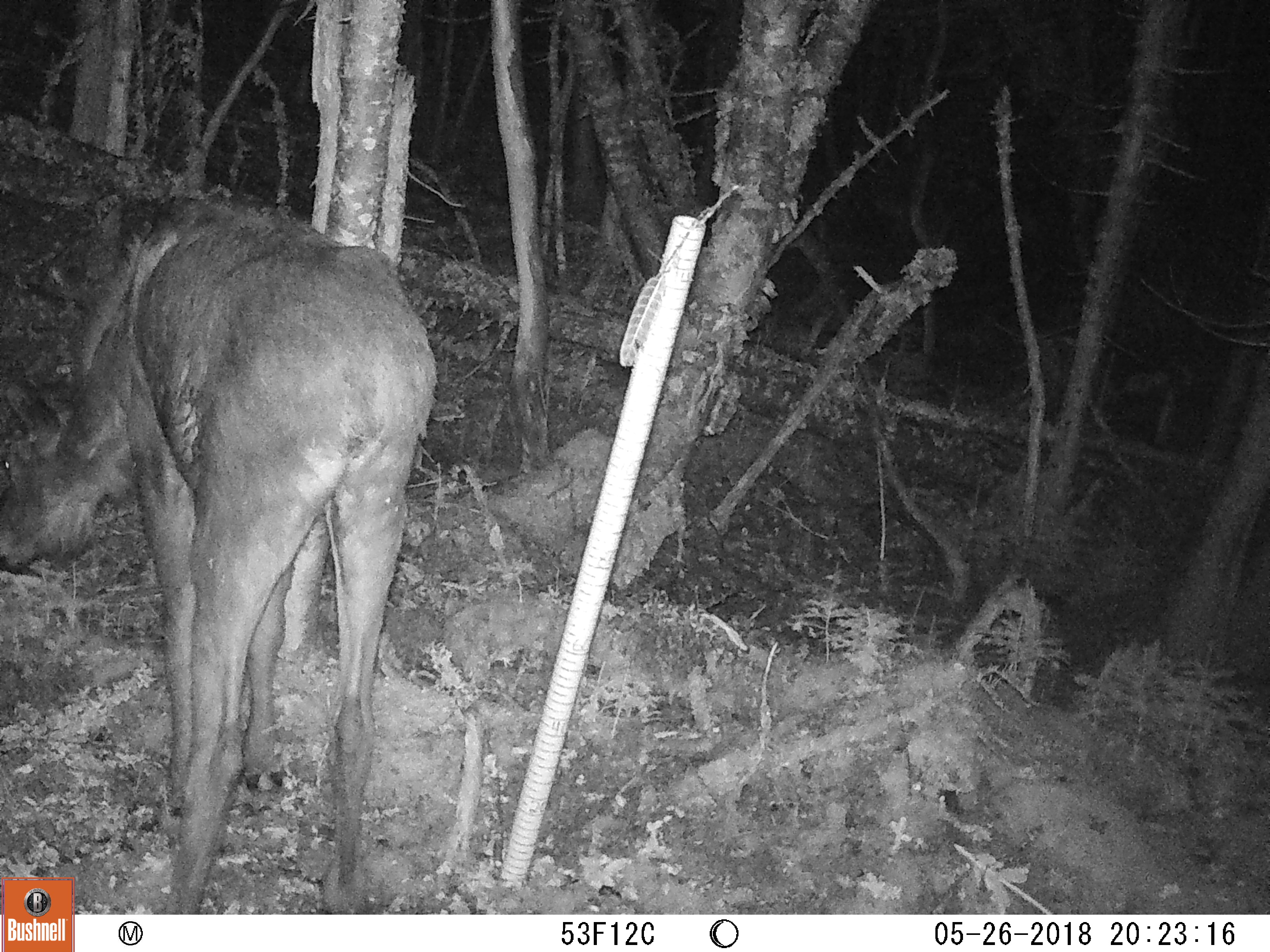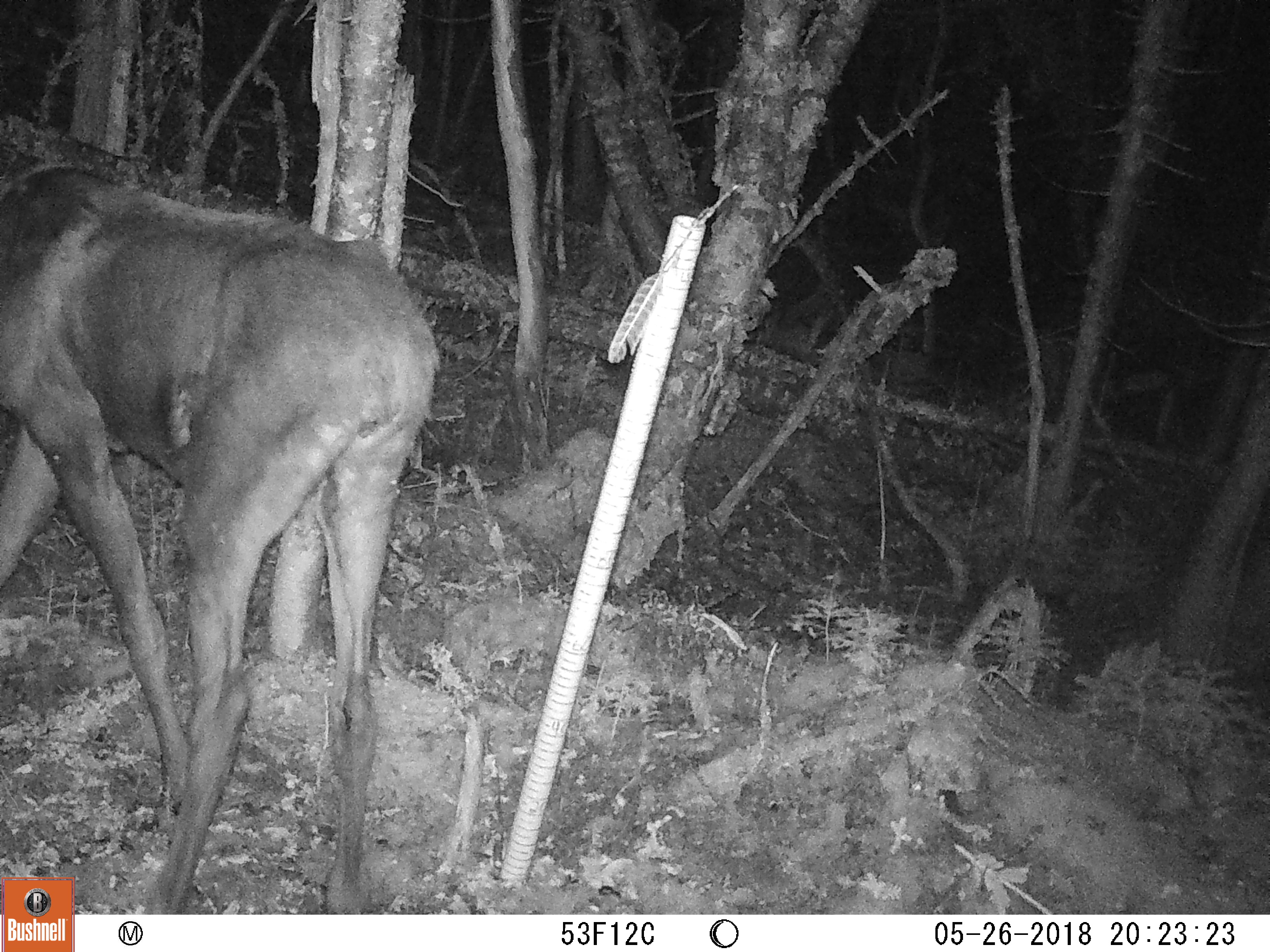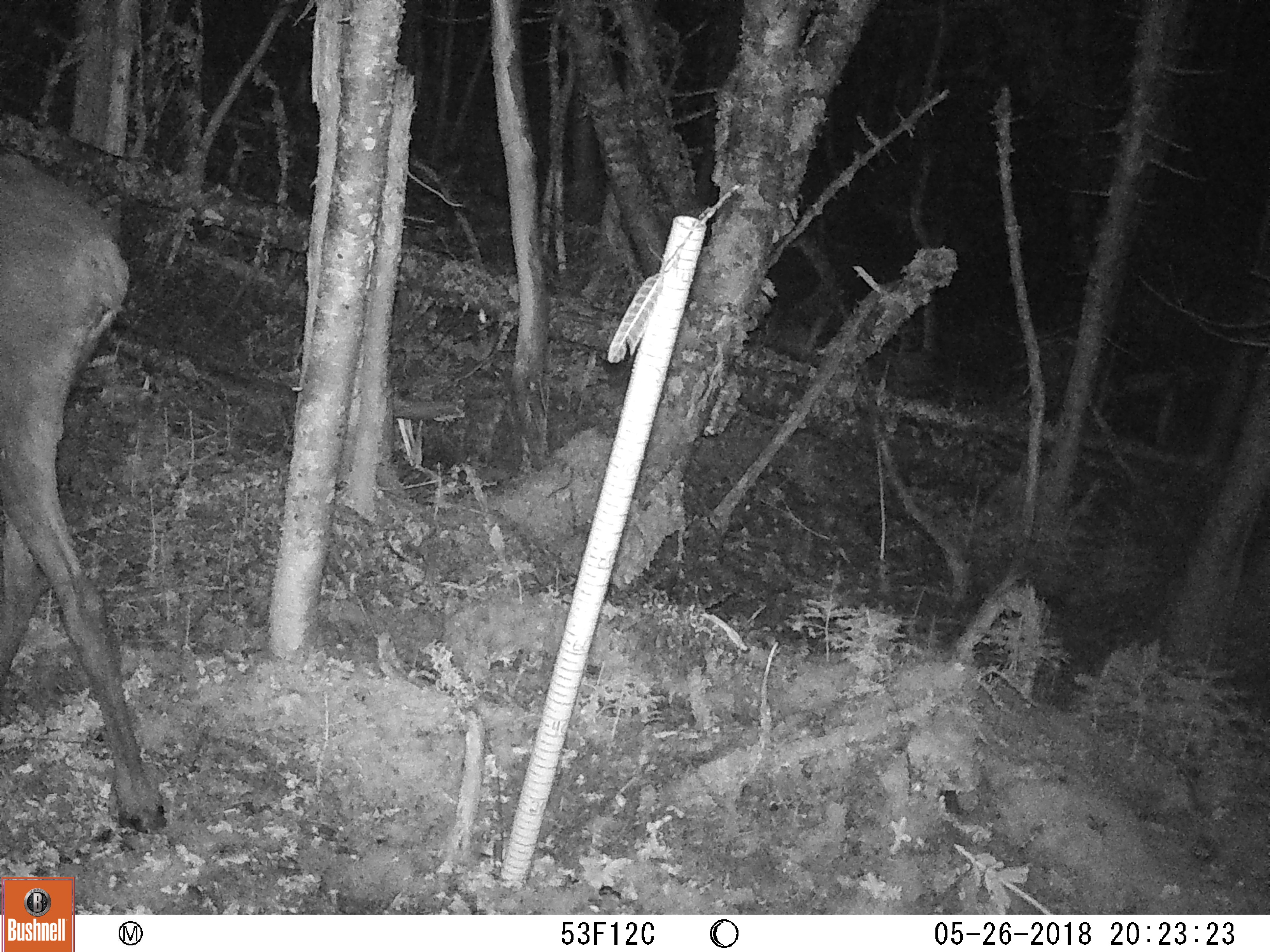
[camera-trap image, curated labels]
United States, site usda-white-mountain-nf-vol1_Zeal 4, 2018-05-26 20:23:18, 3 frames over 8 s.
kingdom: Animalia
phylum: Chordata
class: Mammalia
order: Artiodactyla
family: Cervidae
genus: Alces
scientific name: Alces alces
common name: moose